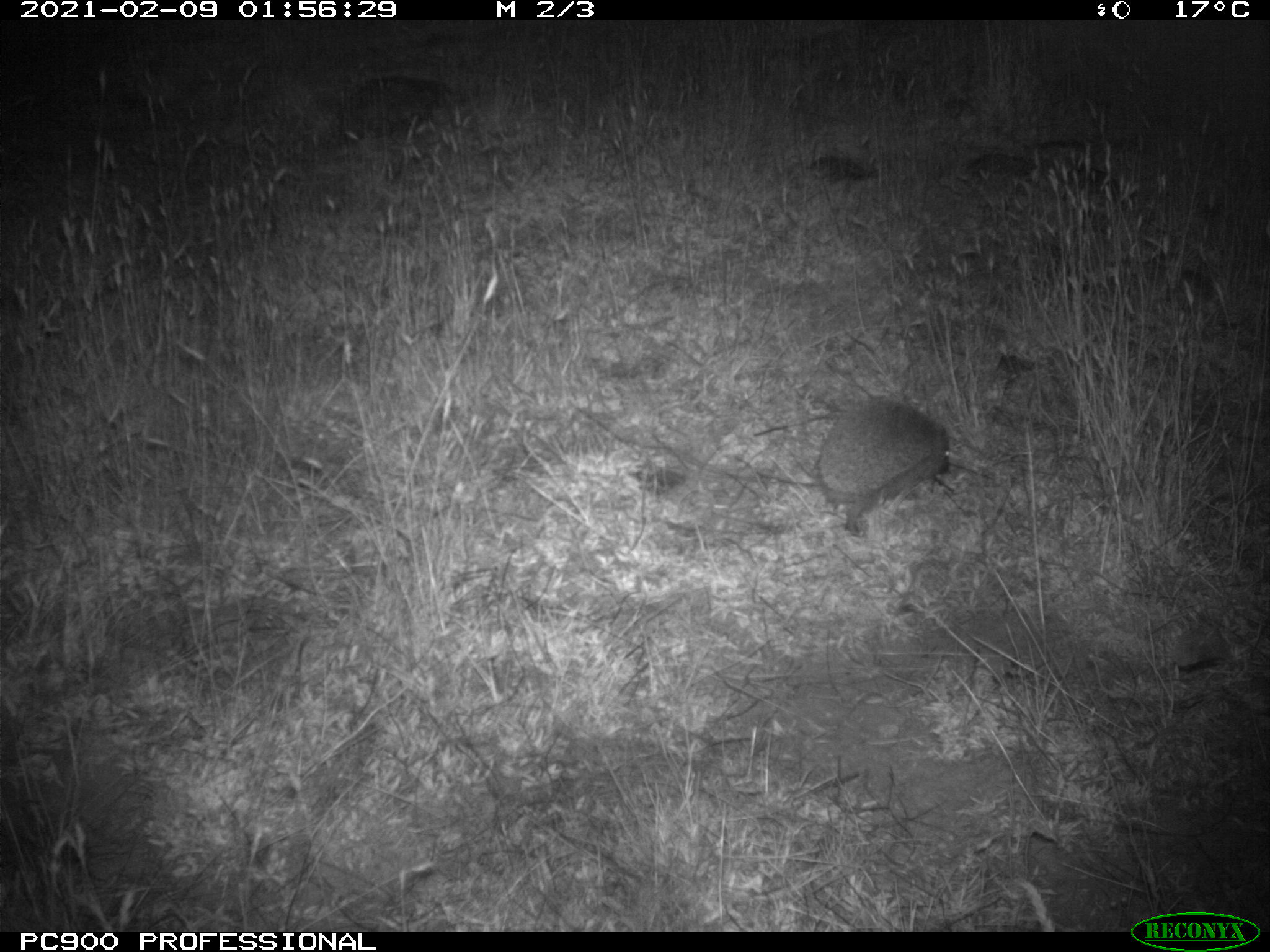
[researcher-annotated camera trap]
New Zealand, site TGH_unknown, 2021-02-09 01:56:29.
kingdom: Animalia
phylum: Chordata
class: Mammalia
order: Eulipotyphla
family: Erinaceidae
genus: Erinaceus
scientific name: Erinaceus europaeus europaeus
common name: european hedgehog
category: hedgehog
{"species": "hedgehog (european hedgehog) (Erinaceus europaeus europaeus)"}